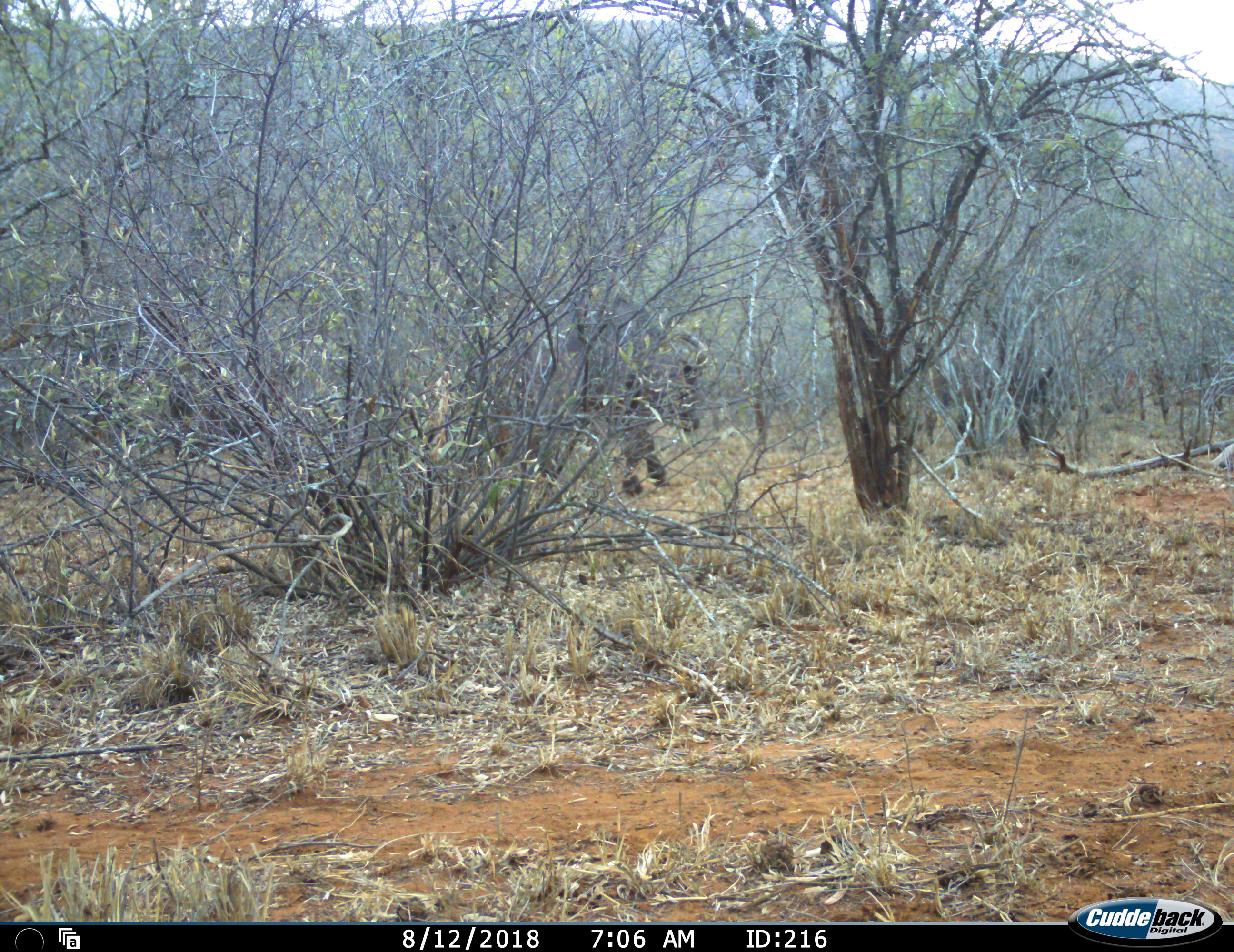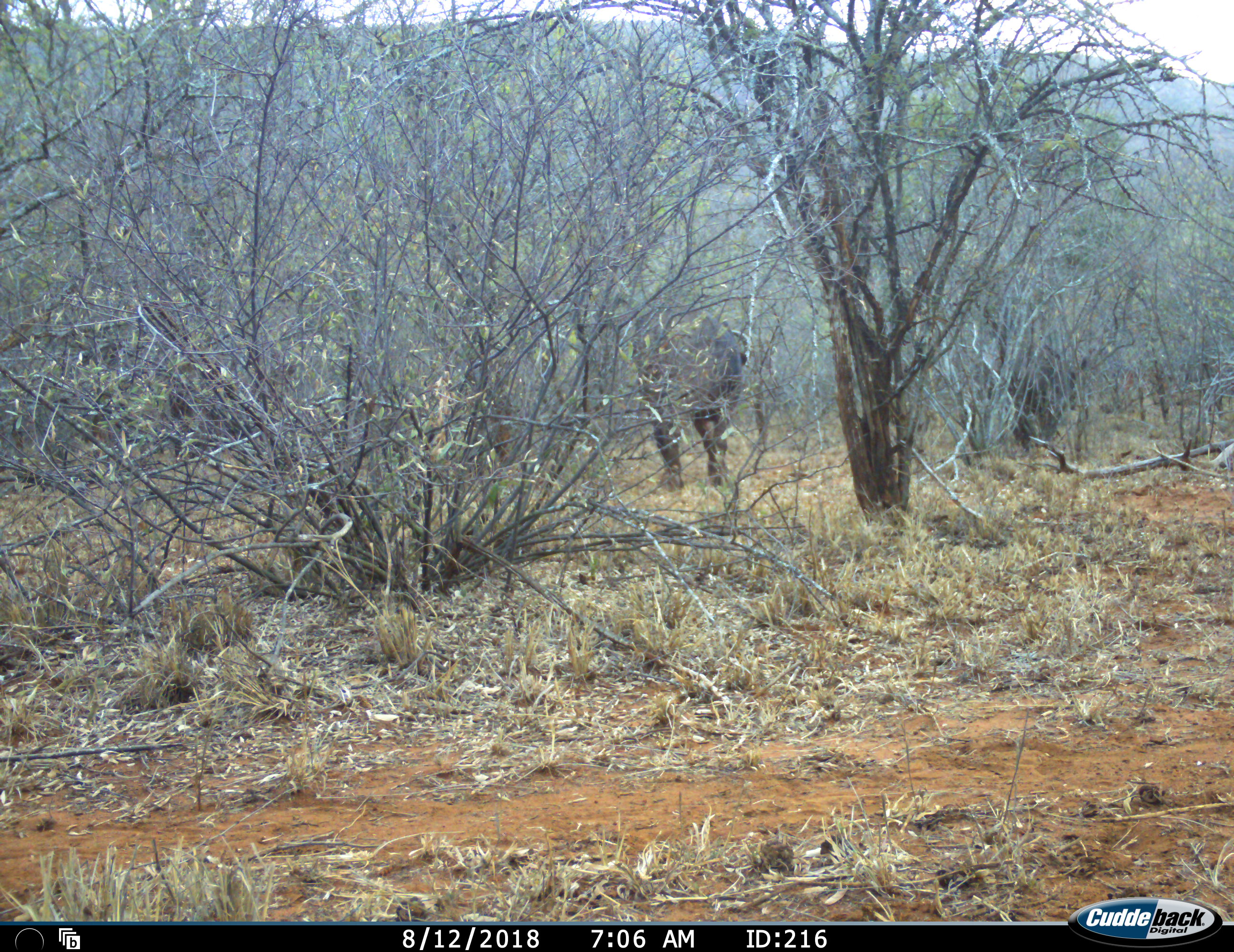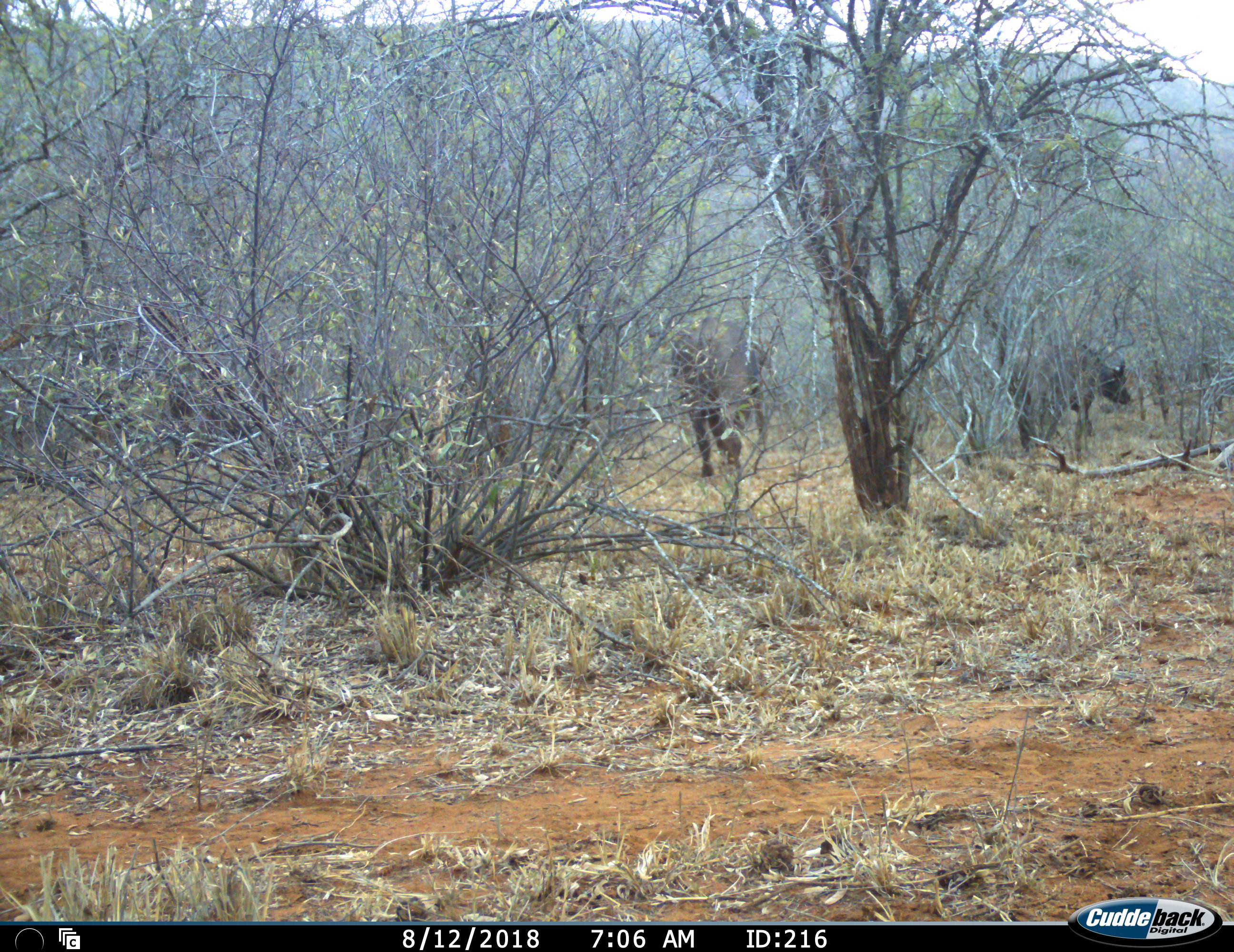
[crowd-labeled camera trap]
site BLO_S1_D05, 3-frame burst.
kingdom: Animalia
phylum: Chordata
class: Mammalia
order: Artiodactyla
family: Bovidae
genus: Syncerus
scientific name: Syncerus caffer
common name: african buffalo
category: buffalo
Buffalo (african buffalo) (Syncerus caffer), count 2. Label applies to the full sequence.